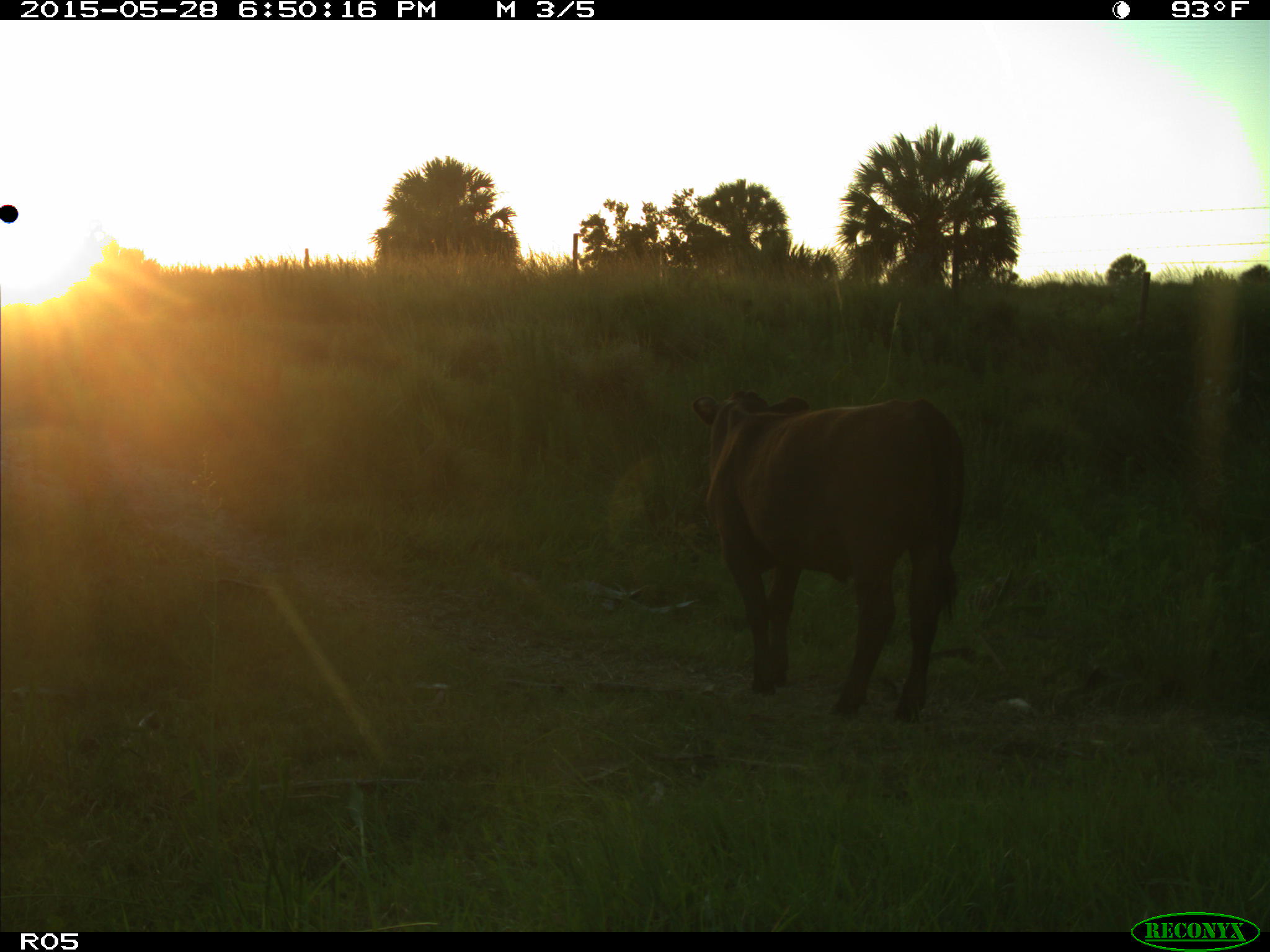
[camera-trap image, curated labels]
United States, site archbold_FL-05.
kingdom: Animalia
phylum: Chordata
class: Mammalia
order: Artiodactyla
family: Bovidae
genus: Bos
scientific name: Bos taurus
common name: domestic cow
Bos taurus (domestic cow).